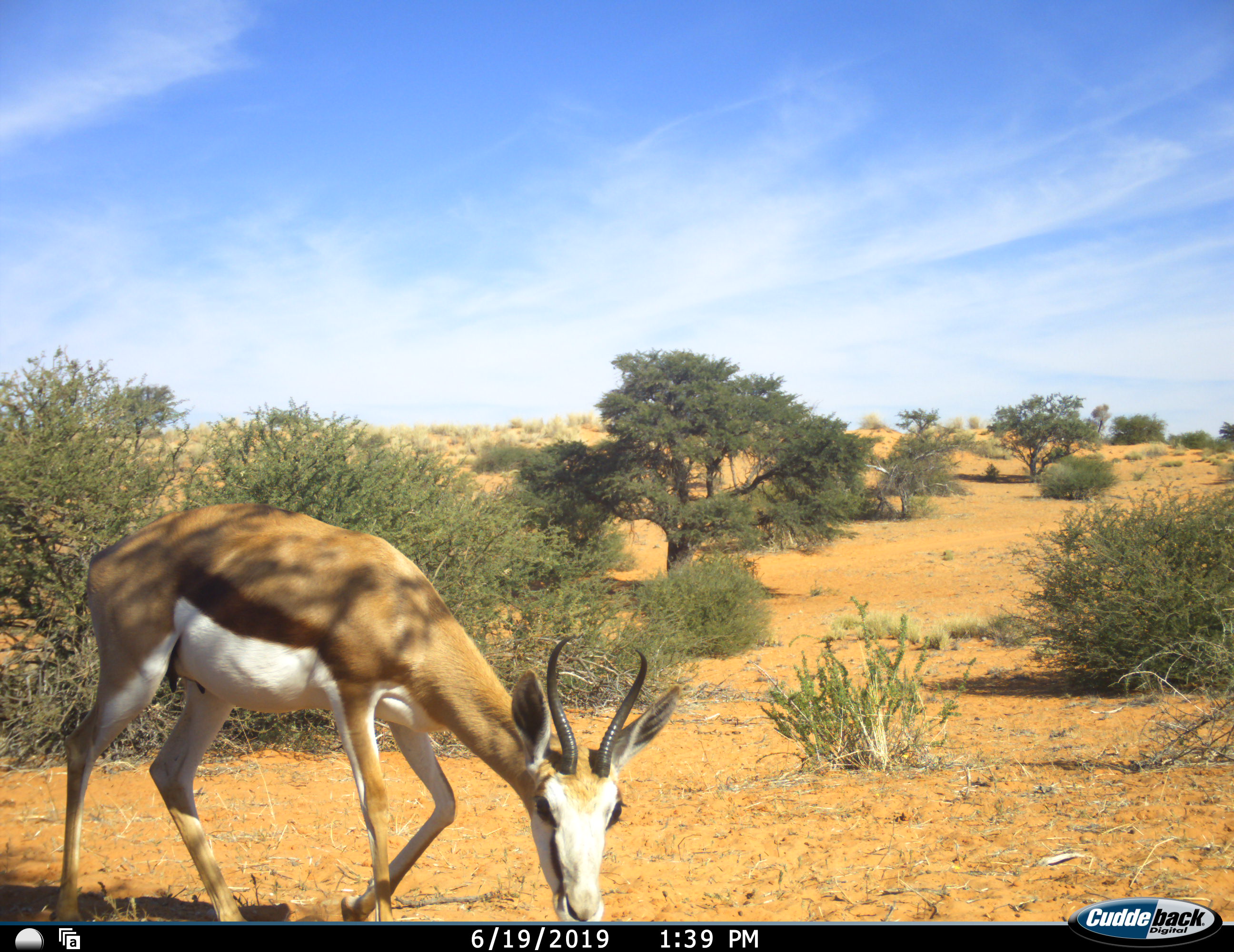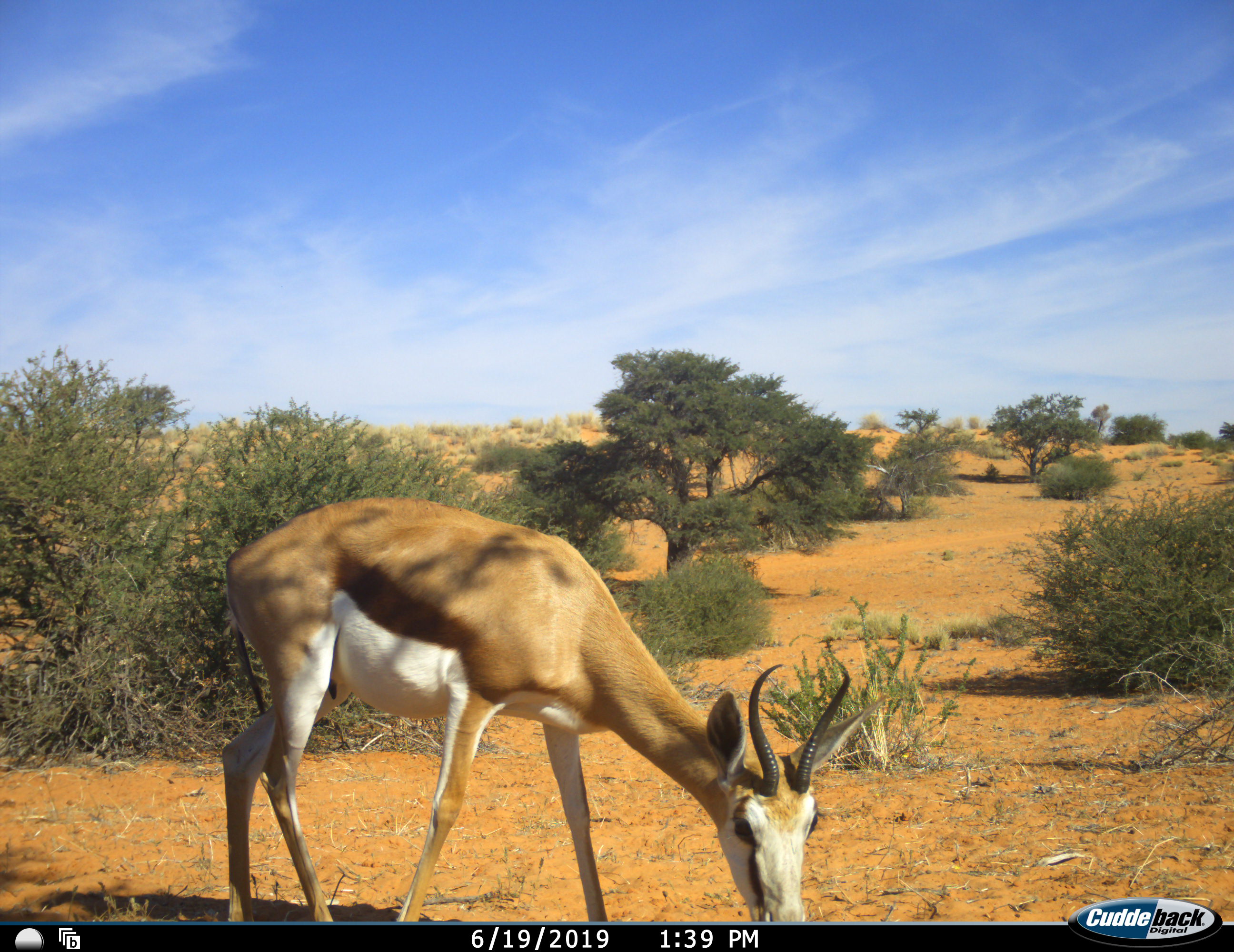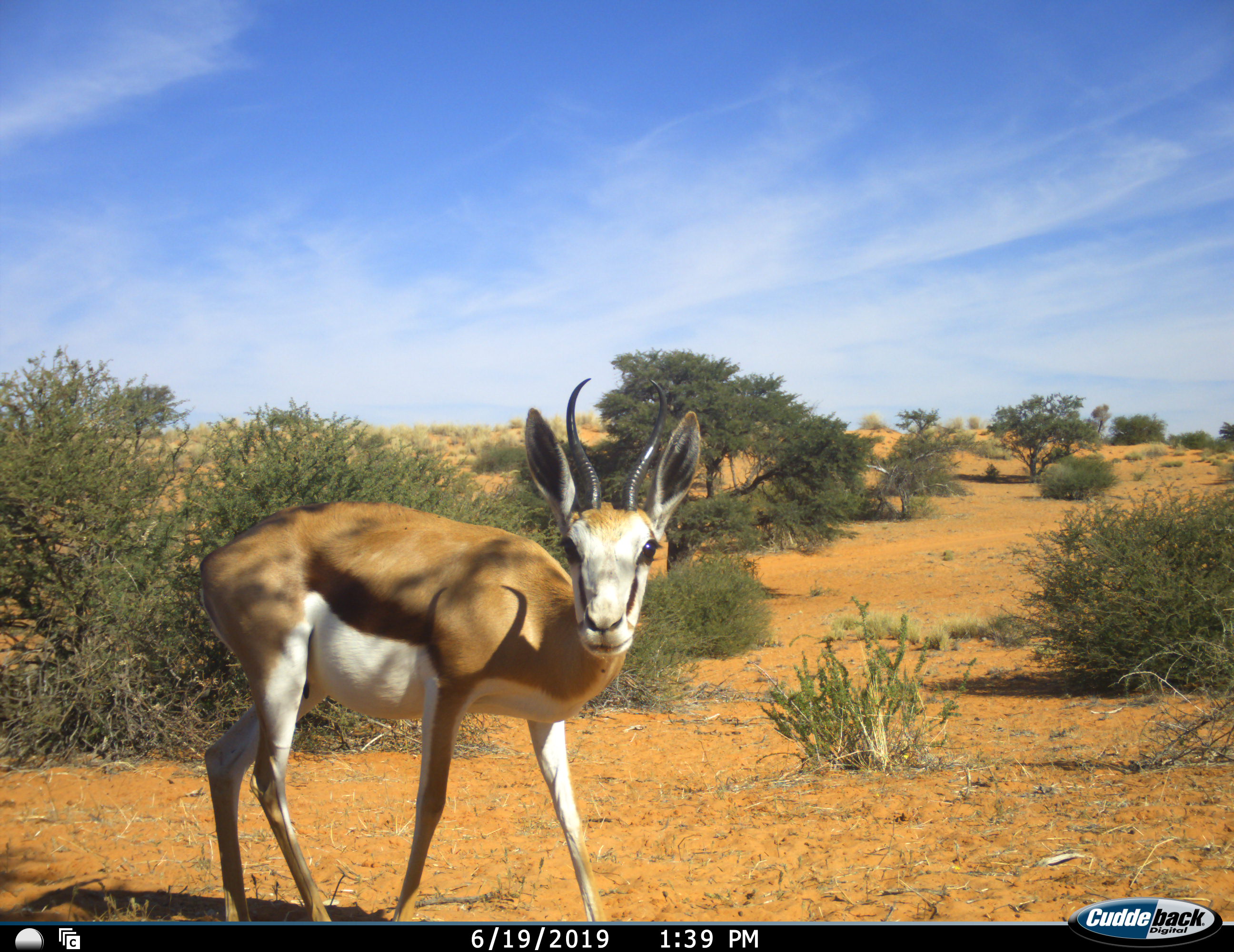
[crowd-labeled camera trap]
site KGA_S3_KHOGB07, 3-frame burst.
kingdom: Animalia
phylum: Chordata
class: Mammalia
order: Artiodactyla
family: Bovidae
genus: Antidorcas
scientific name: Antidorcas marsupialis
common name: springbok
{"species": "springbok (Antidorcas marsupialis)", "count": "1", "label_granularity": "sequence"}